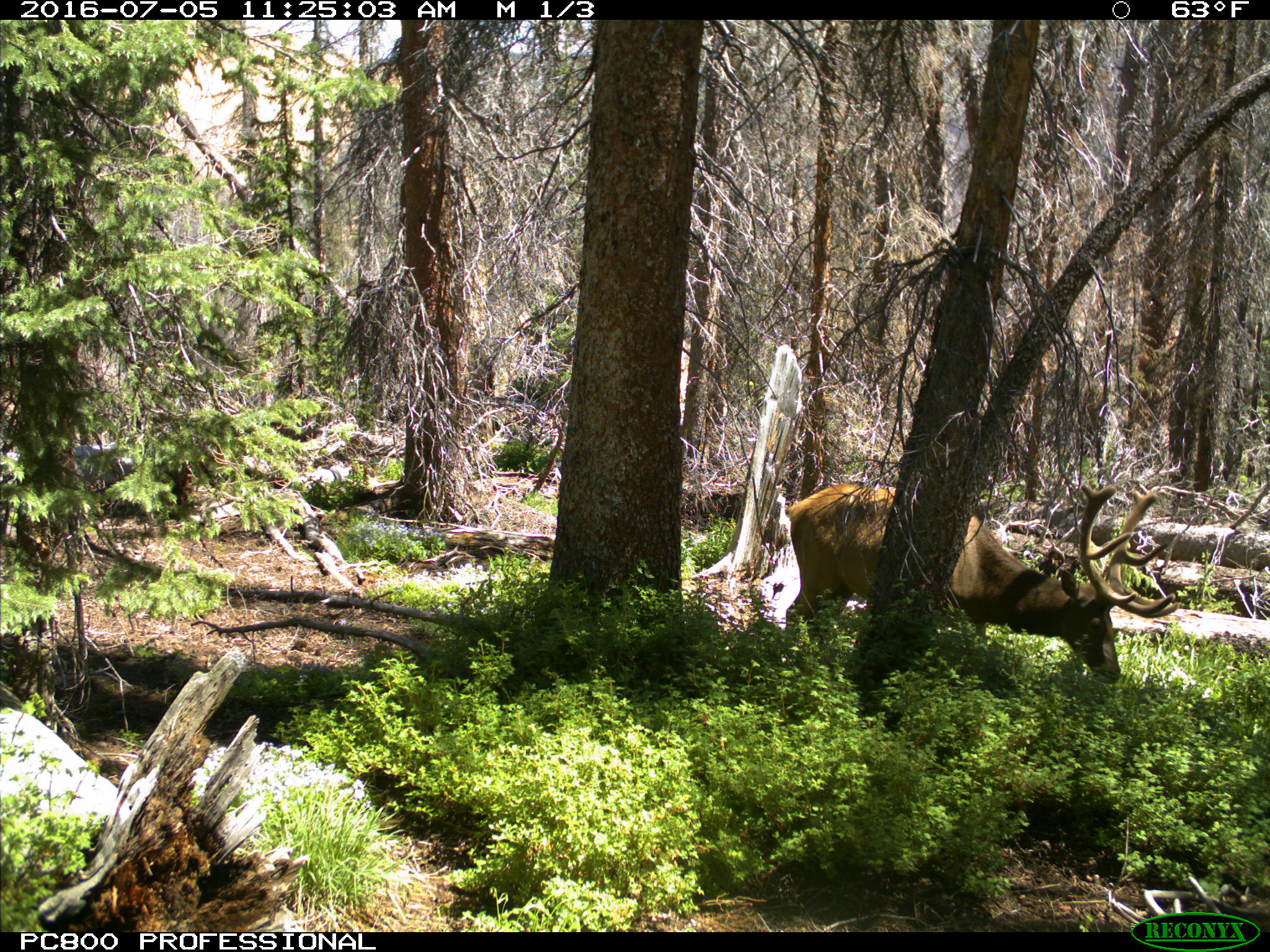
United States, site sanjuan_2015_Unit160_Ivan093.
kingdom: Animalia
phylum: Chordata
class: Mammalia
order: Artiodactyla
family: Cervidae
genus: Cervus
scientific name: Cervus elaphus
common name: red deer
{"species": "Cervus elaphus (red deer)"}